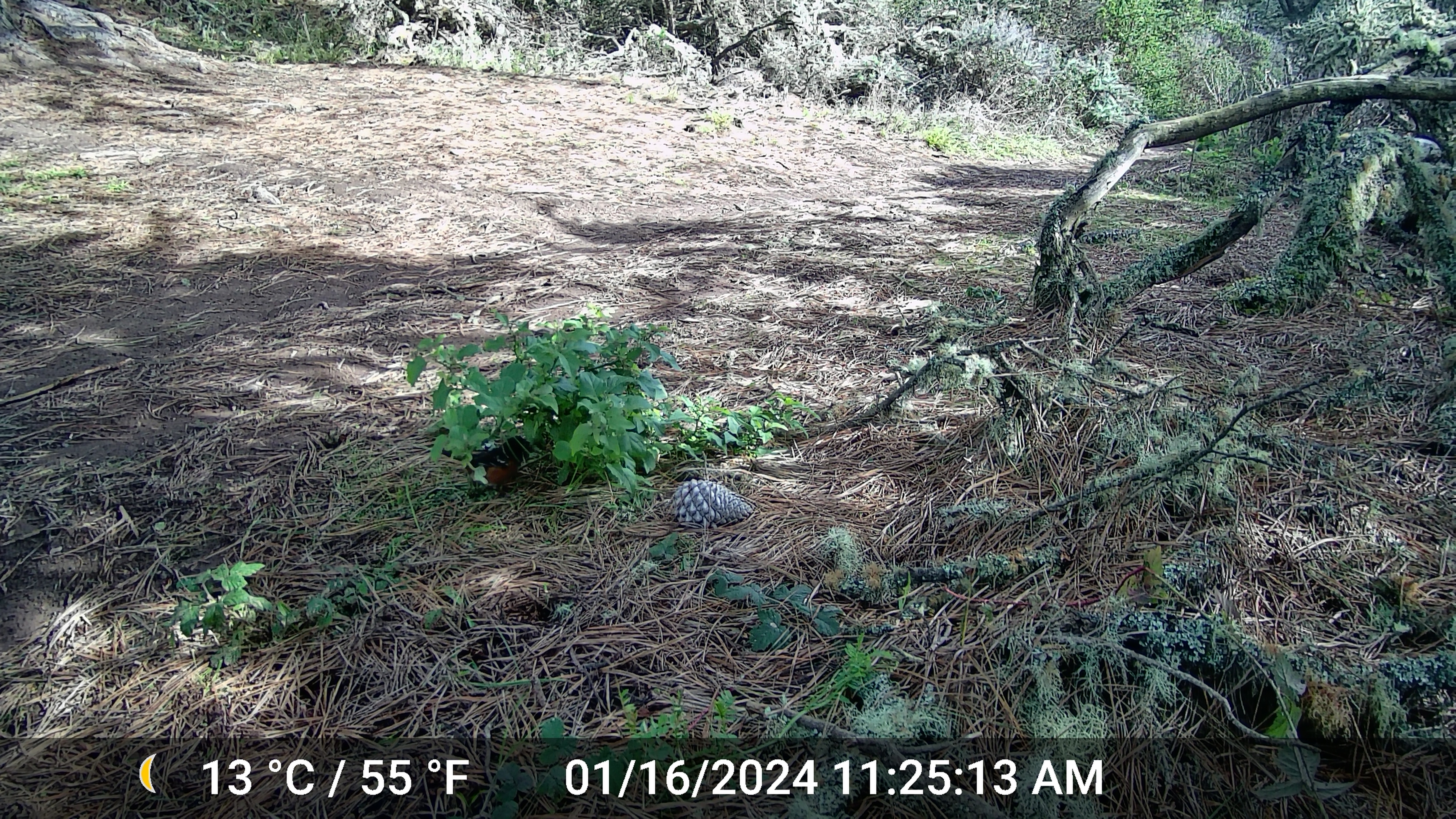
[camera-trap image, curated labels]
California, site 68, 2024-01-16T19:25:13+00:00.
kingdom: Animalia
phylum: Chordata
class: Aves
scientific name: Aves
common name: bird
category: unknown bird